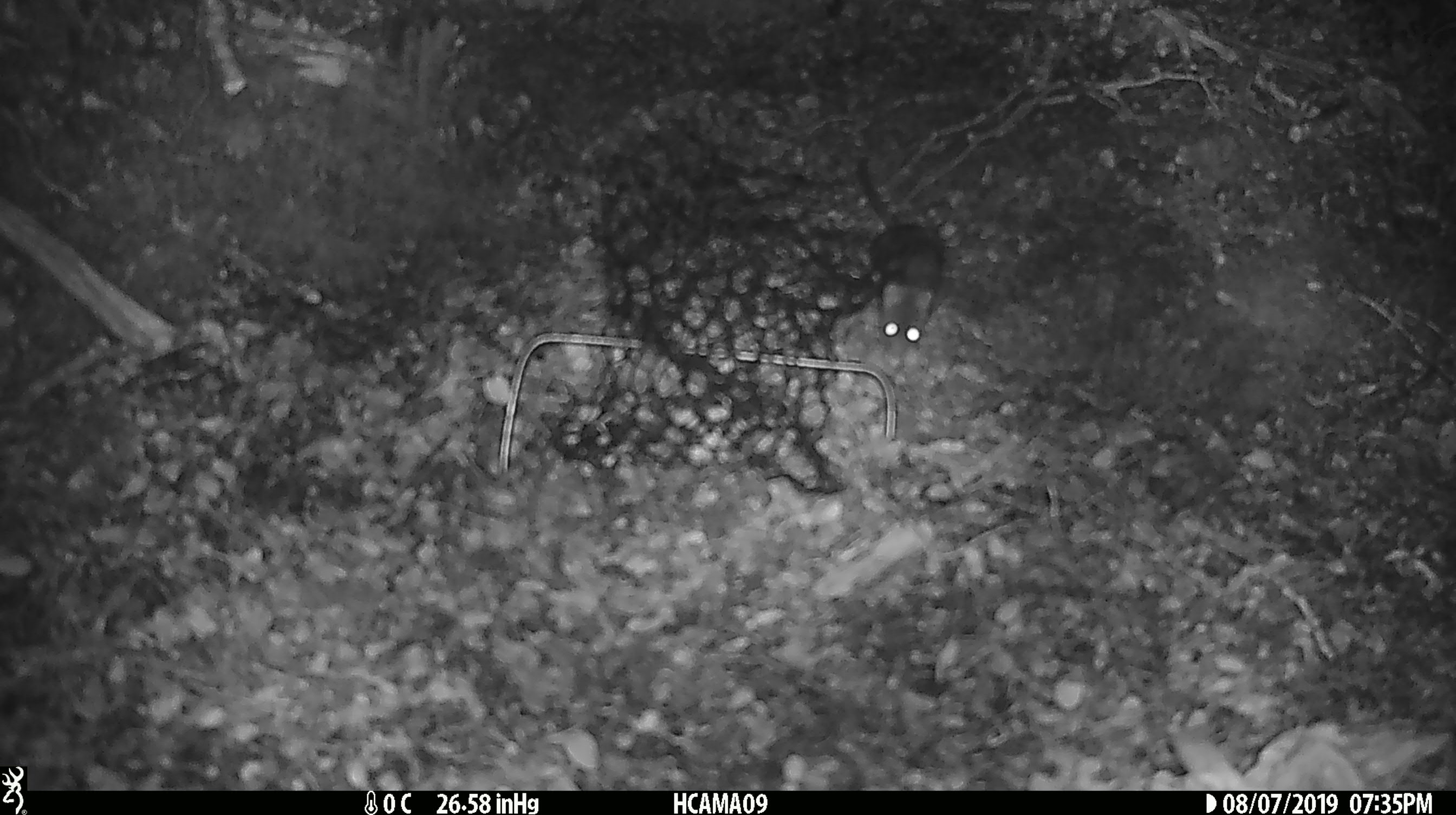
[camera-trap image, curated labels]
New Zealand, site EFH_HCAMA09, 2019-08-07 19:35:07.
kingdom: Animalia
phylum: Chordata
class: Mammalia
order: Rodentia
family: Muridae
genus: Mus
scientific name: Mus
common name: mouse